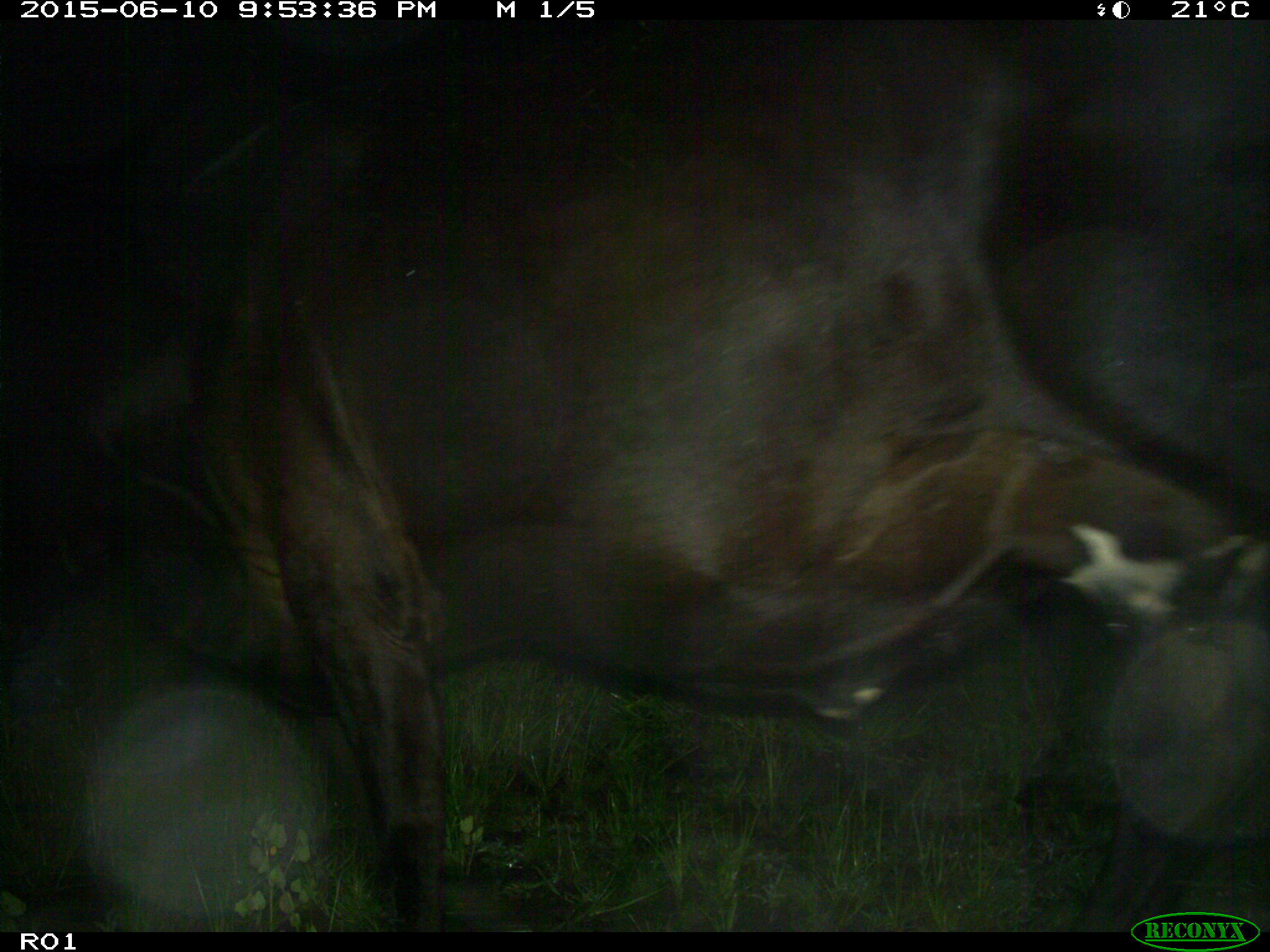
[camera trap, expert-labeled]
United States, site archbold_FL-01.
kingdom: Animalia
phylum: Chordata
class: Mammalia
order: Artiodactyla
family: Bovidae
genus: Bos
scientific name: Bos taurus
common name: domestic cow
Bos taurus (domestic cow).